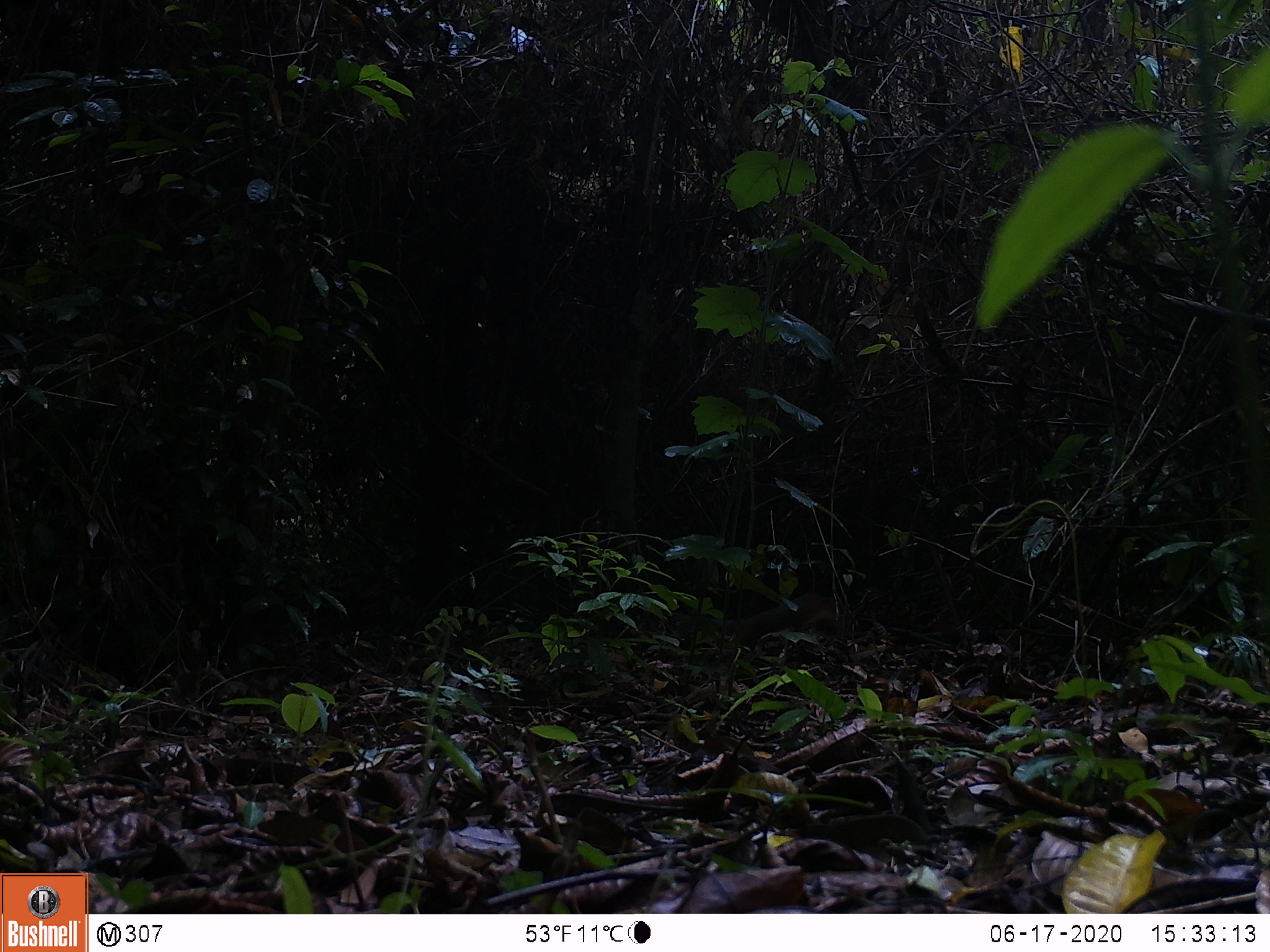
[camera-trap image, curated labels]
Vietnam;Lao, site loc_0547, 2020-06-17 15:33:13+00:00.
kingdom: Animalia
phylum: Chordata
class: Mammalia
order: Rodentia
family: Sciuridae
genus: Sciurus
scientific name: Sciurus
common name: squirrel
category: unidentified squirrel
Unidentified squirrel (squirrel) (Sciurus). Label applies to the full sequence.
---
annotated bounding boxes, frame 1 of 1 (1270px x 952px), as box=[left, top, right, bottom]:
unidentified squirrel: box=[736, 592, 825, 647]